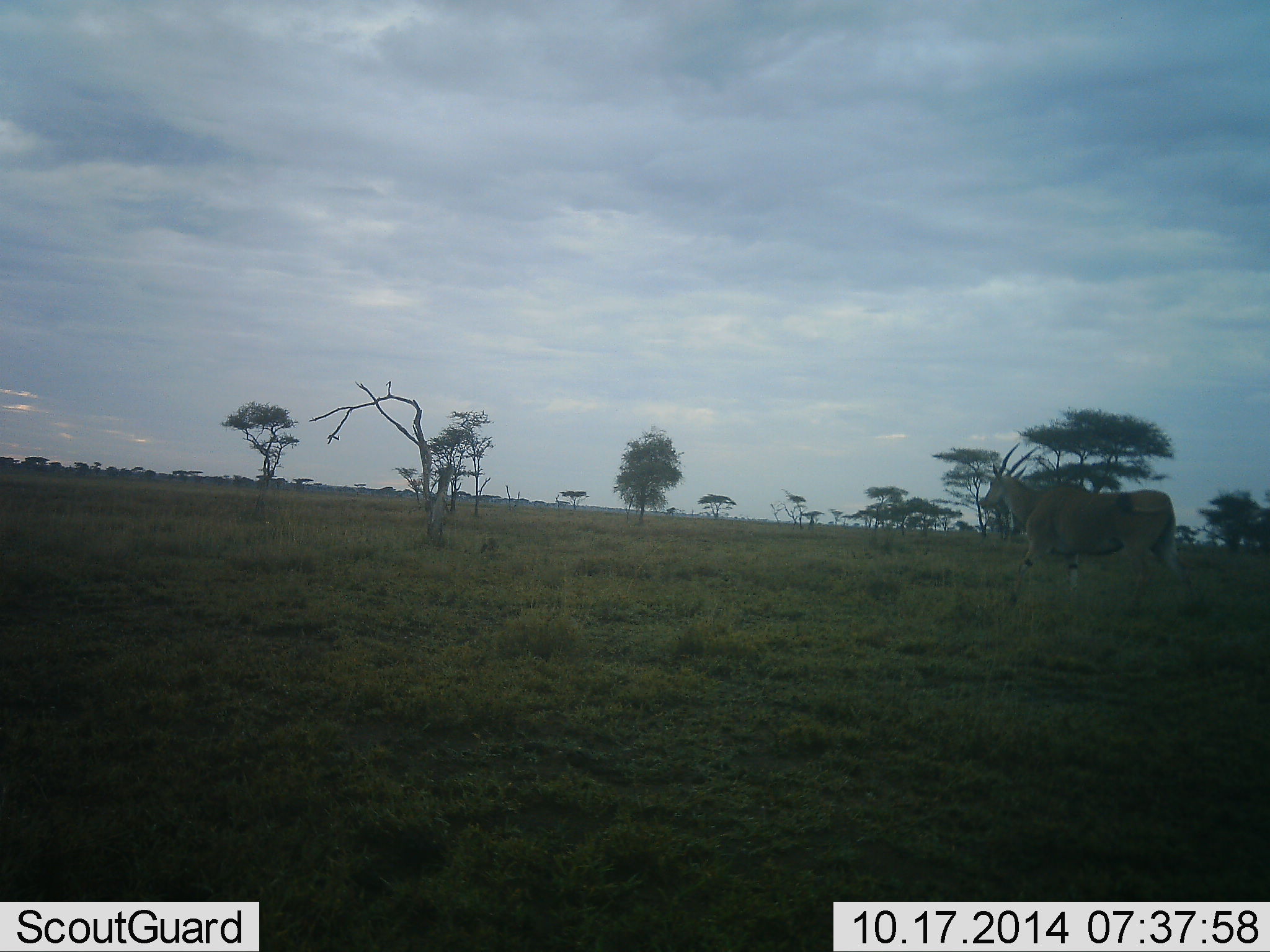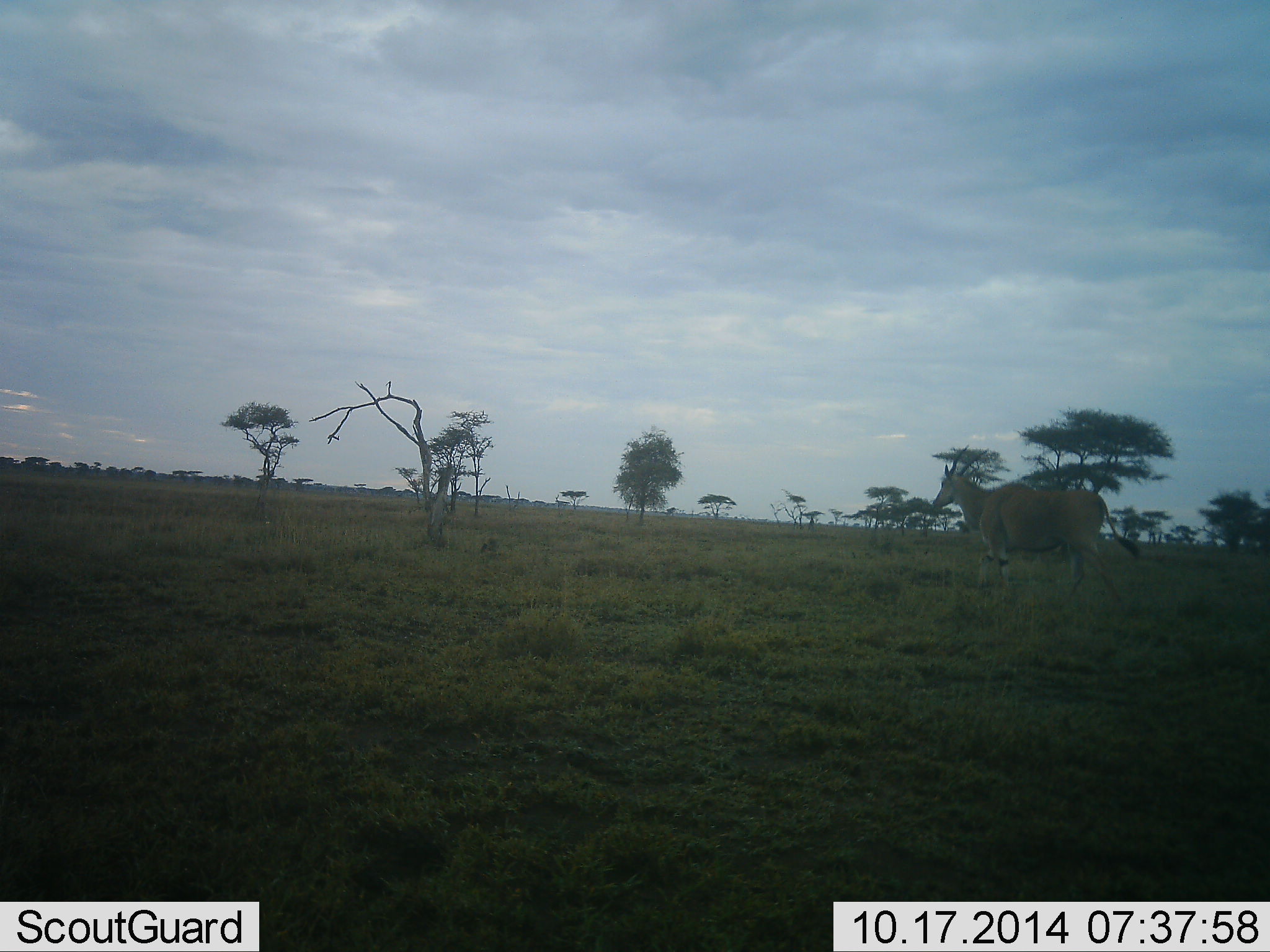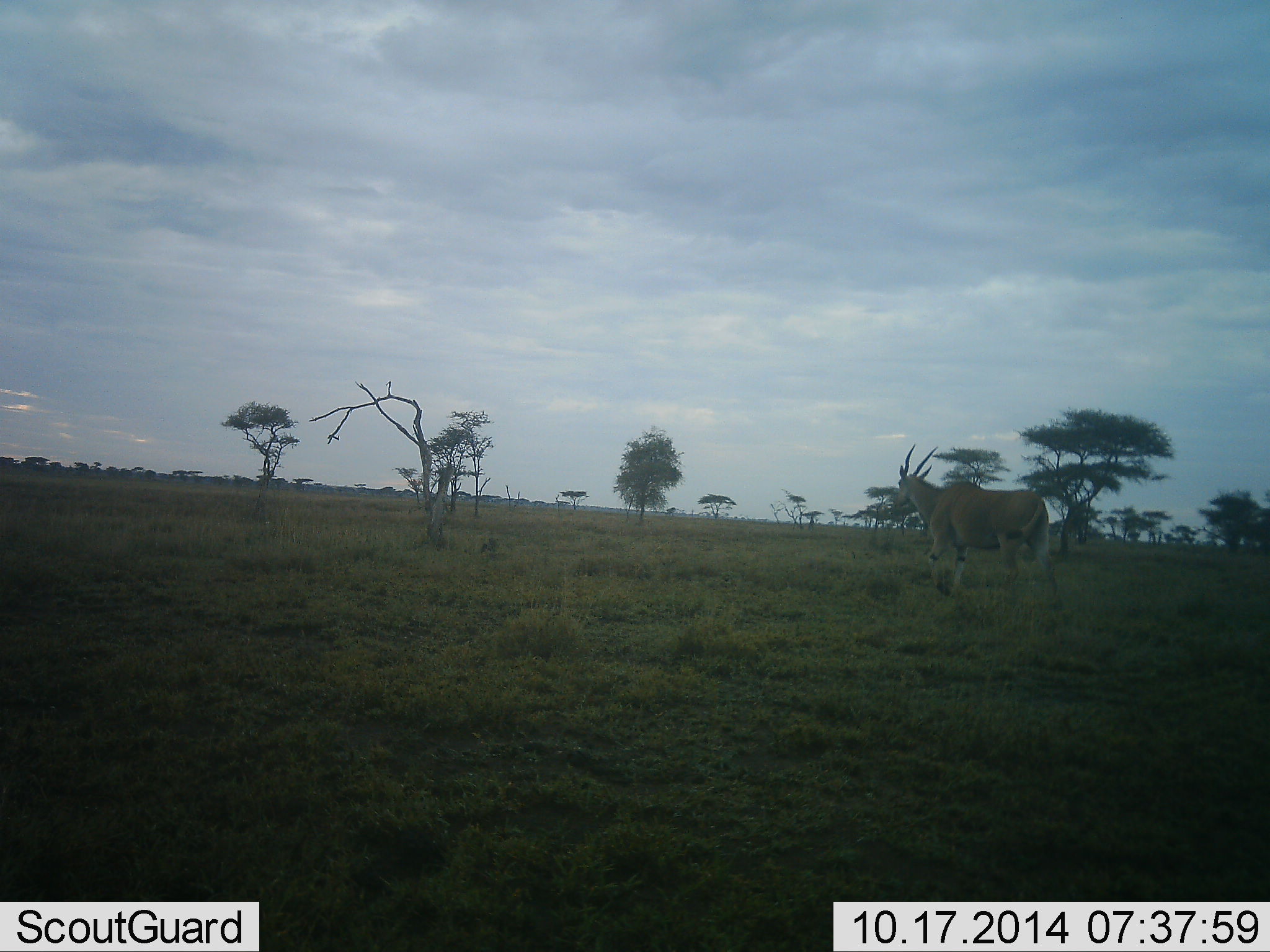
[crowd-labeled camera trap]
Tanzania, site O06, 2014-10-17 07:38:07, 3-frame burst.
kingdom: Animalia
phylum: Chordata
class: Mammalia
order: Artiodactyla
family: Bovidae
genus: Tragelaphus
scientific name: Tragelaphus oryx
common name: eland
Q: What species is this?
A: Eland (Tragelaphus oryx).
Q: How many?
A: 1.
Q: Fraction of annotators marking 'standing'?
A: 11%.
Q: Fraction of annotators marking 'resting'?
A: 0%.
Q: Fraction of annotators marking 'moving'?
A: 89%.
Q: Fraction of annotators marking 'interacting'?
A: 0%.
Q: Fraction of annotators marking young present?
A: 0%.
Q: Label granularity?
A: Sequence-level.